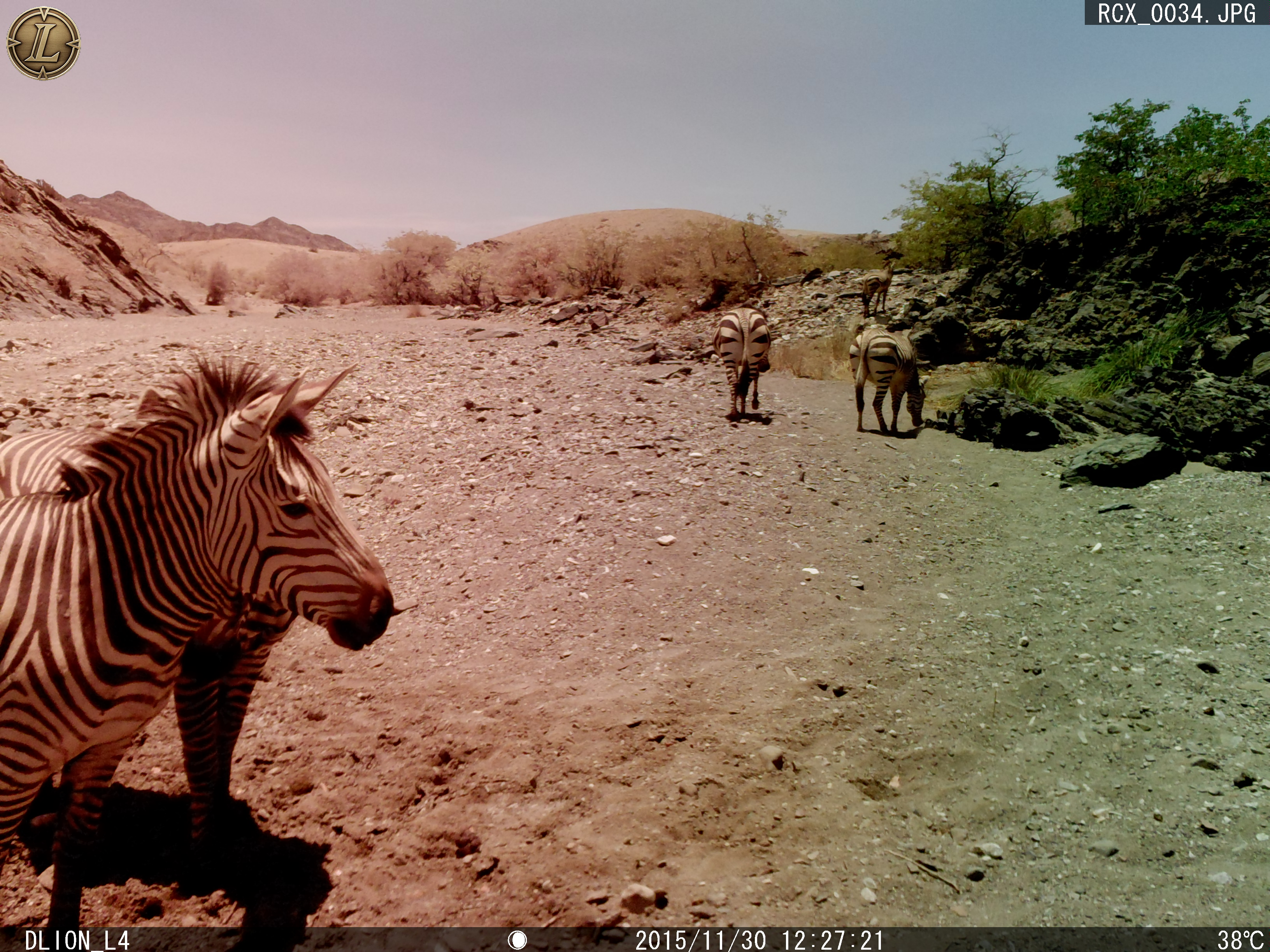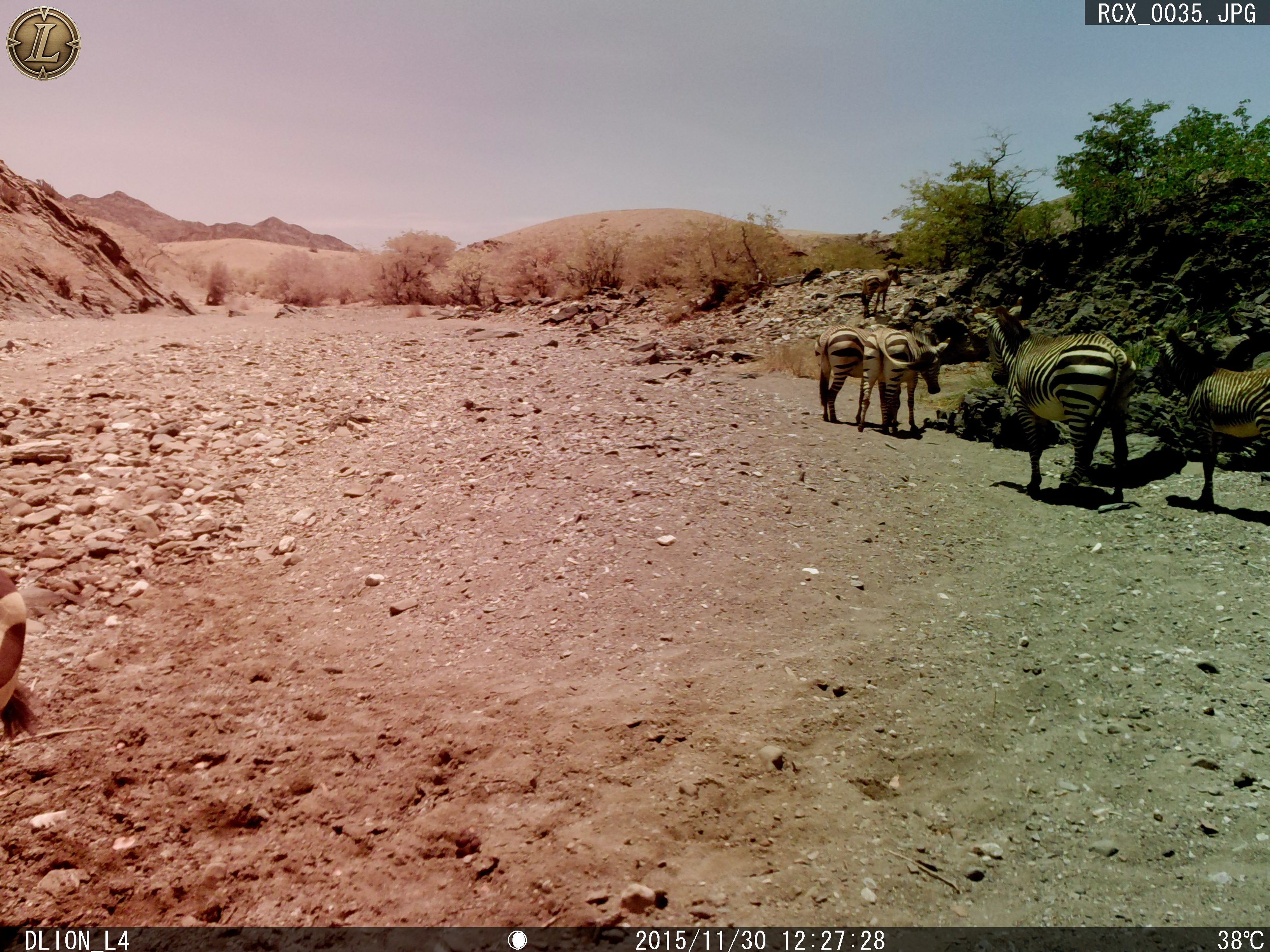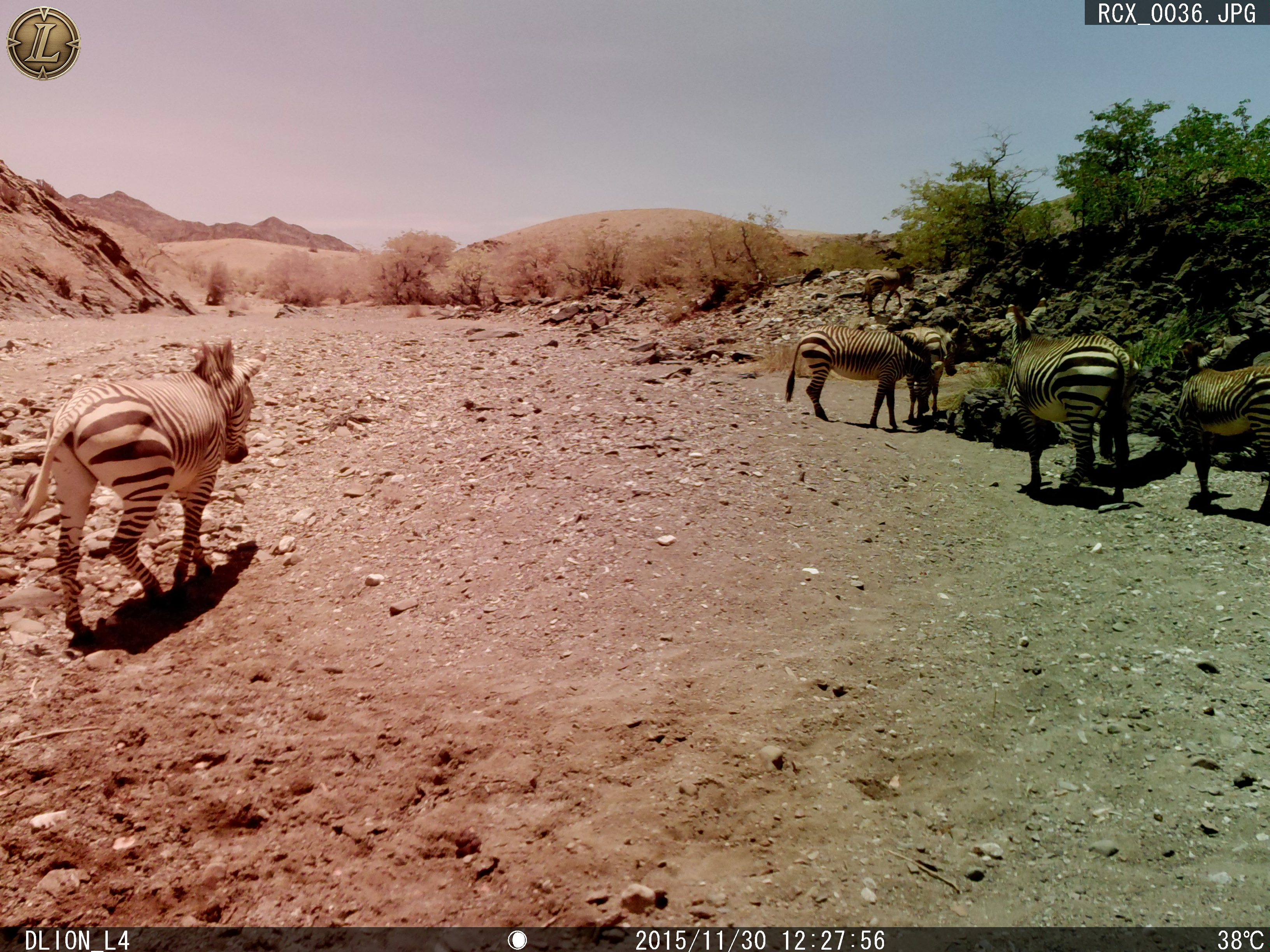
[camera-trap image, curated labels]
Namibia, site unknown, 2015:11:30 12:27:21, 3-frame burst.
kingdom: Animalia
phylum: Chordata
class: Mammalia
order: Perissodactyla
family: Equidae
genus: Equus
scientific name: Equus zebra hartmannae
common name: hartmann's mountain zebra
Equus zebra hartmannae (hartmann's mountain zebra).